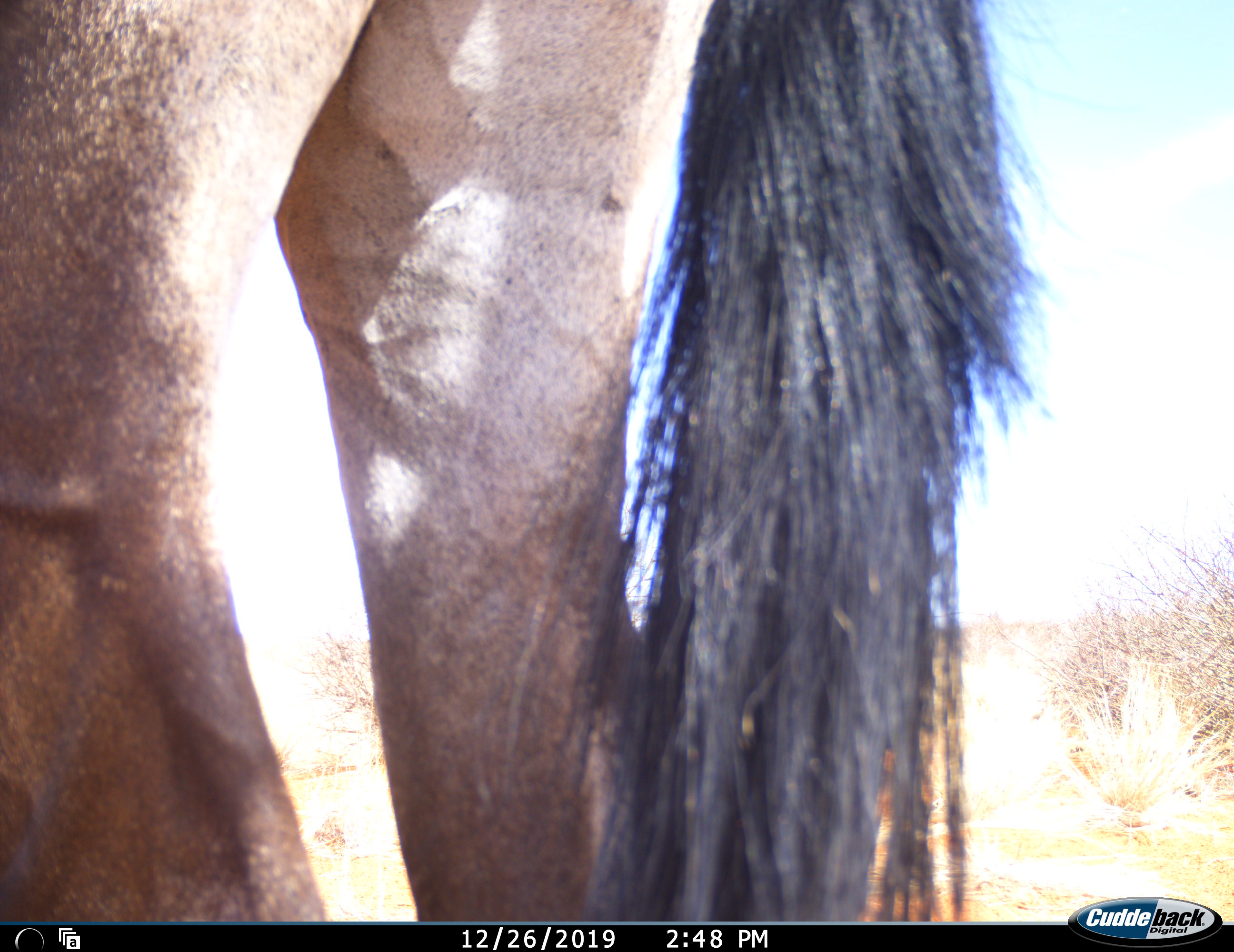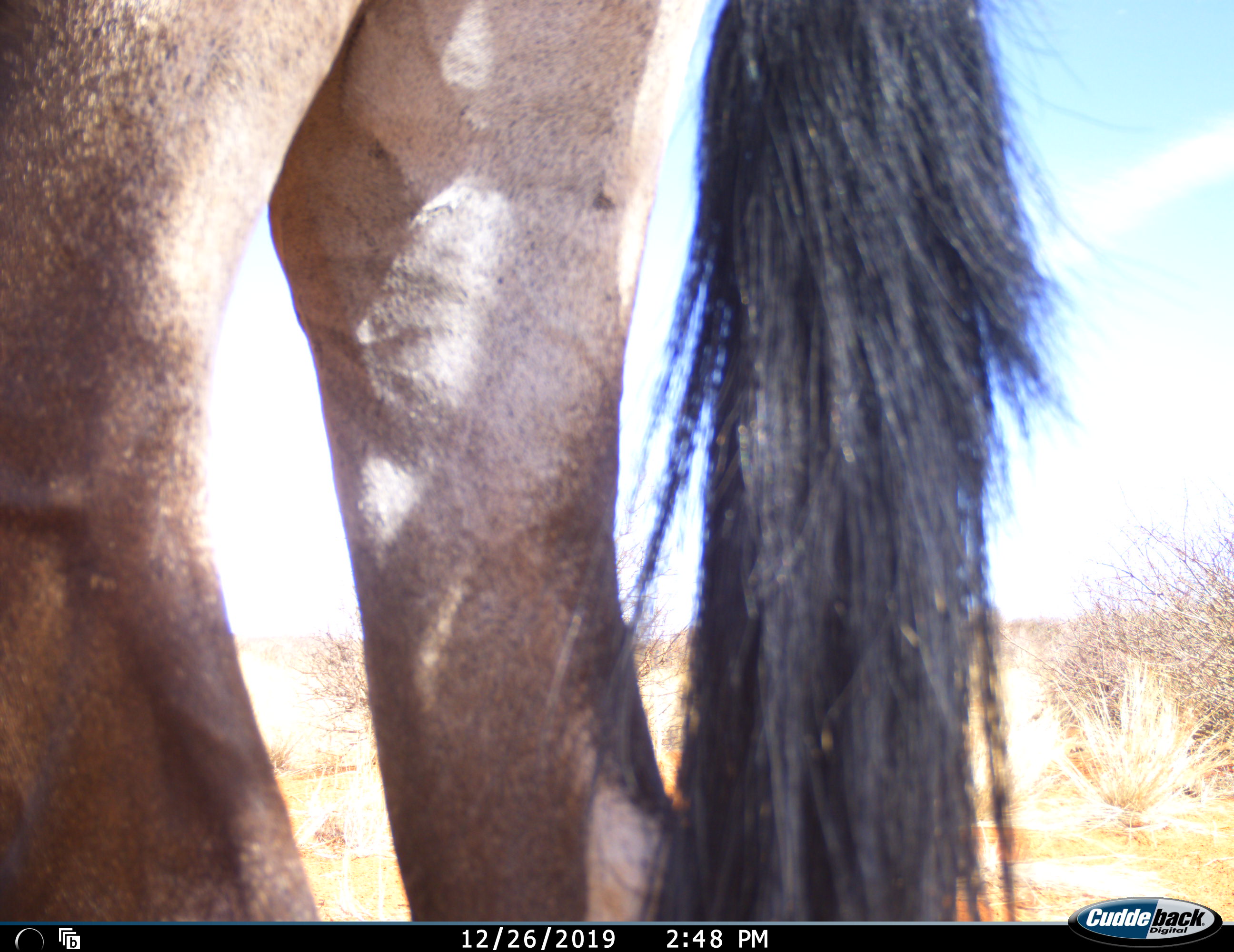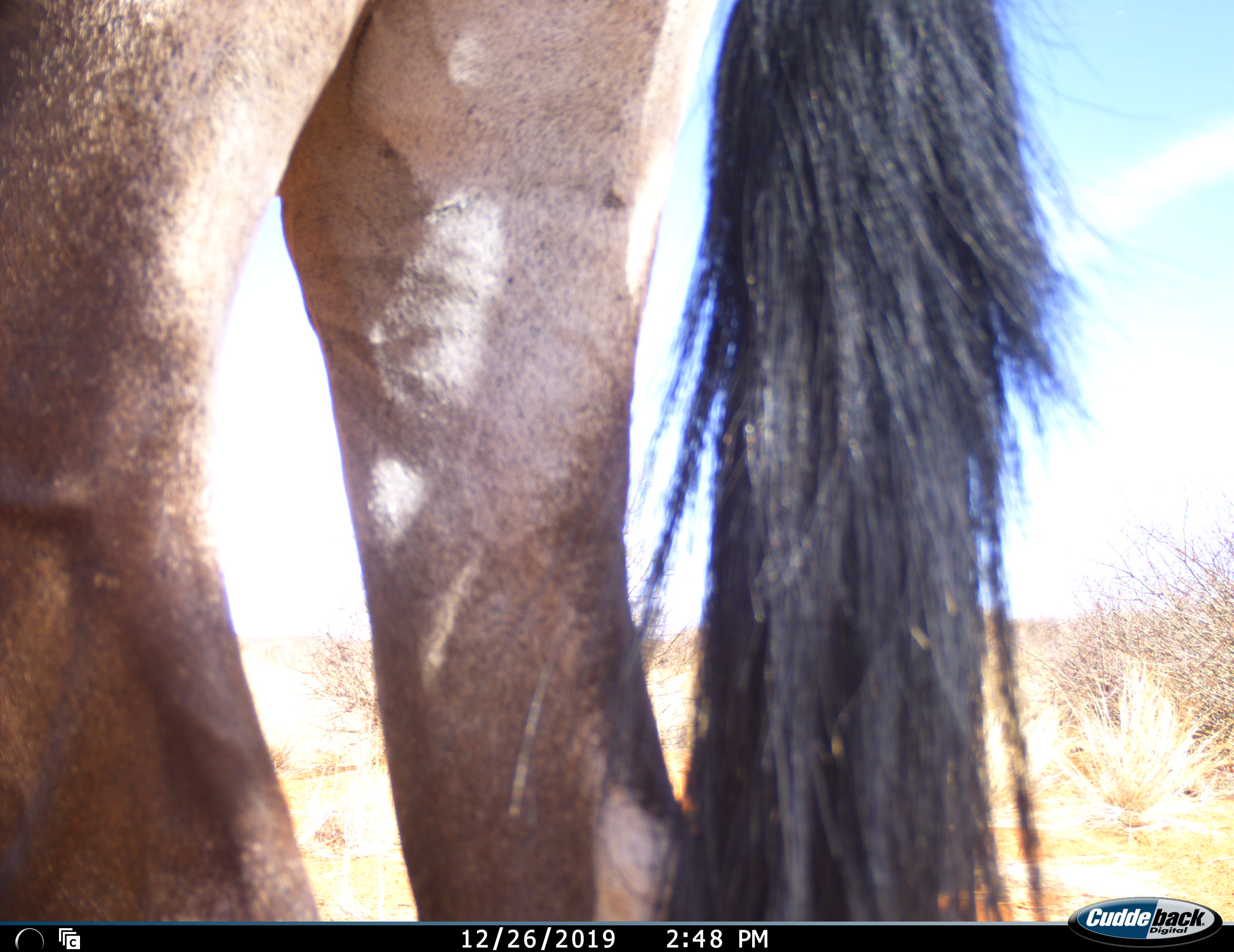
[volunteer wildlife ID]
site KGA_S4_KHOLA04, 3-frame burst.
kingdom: Animalia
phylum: Chordata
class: Mammalia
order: Artiodactyla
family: Bovidae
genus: Oryx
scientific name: Oryx gazella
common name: gemsbok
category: oryx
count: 1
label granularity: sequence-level